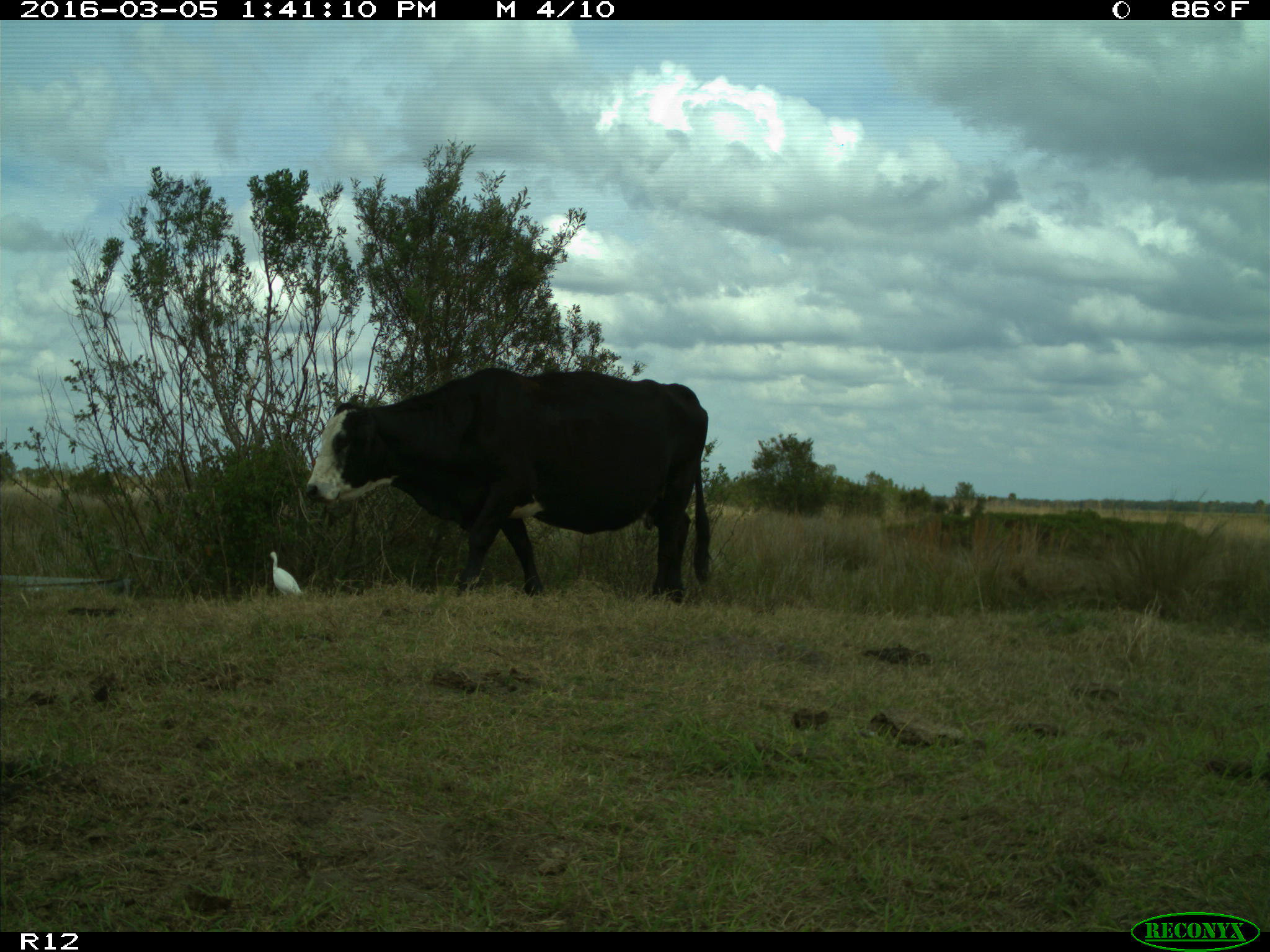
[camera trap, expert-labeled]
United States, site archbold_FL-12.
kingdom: Animalia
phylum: Chordata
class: Mammalia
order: Artiodactyla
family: Bovidae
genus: Bos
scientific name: Bos taurus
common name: domestic cow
Bos taurus (domestic cow).